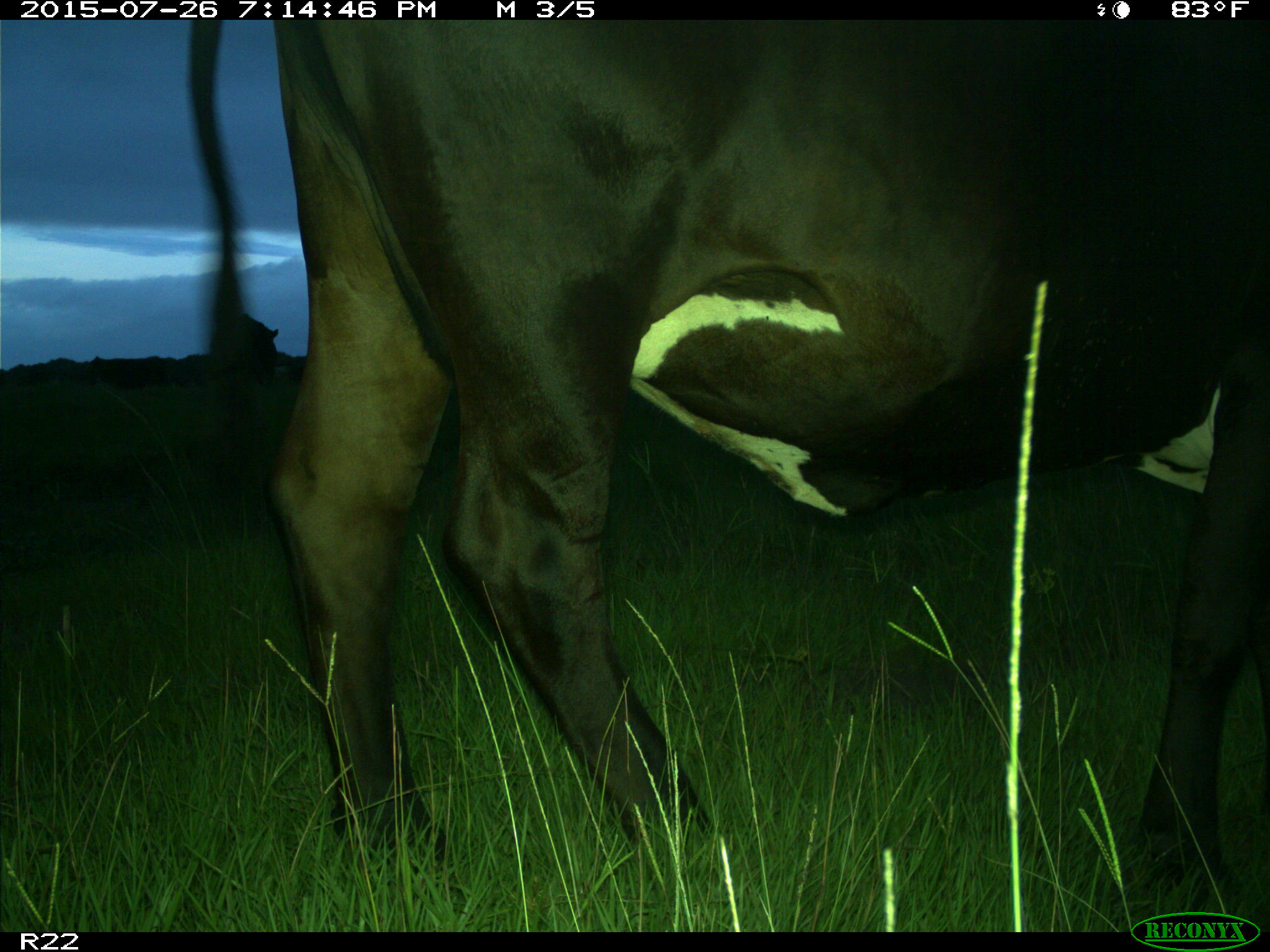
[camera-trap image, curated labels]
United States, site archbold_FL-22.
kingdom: Animalia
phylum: Chordata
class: Mammalia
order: Artiodactyla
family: Bovidae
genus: Bos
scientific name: Bos taurus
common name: domestic cow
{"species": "Bos taurus (domestic cow)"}